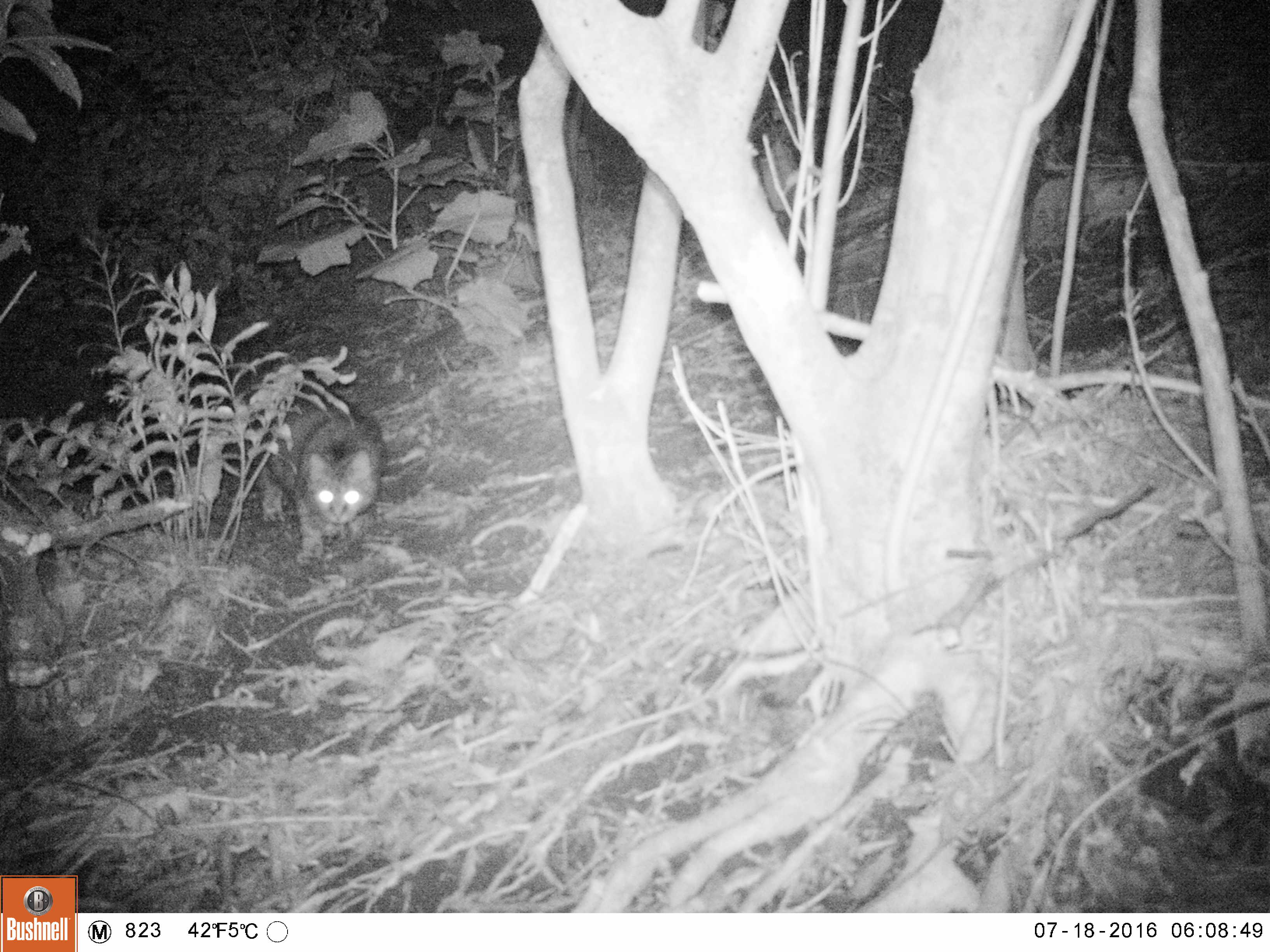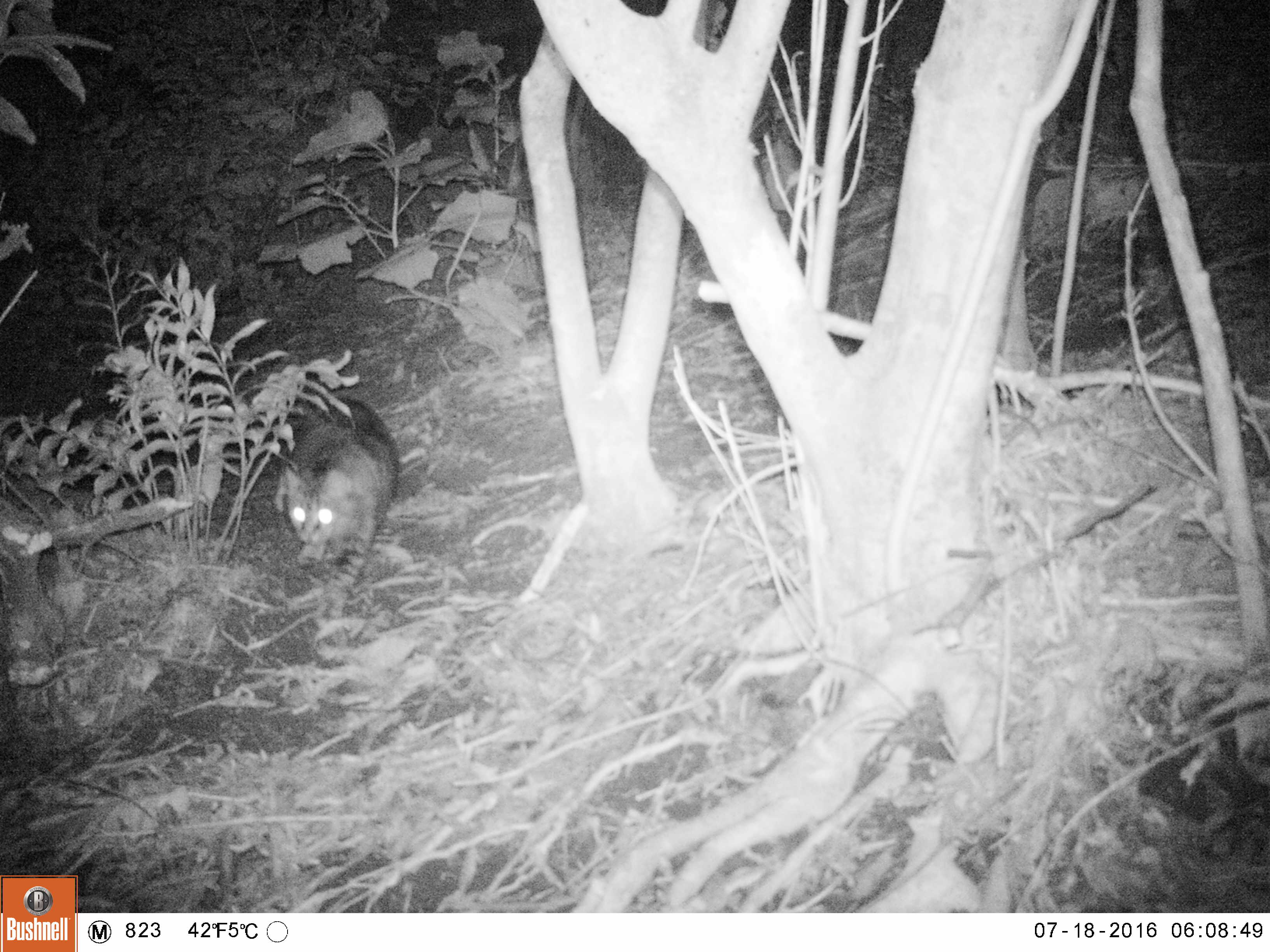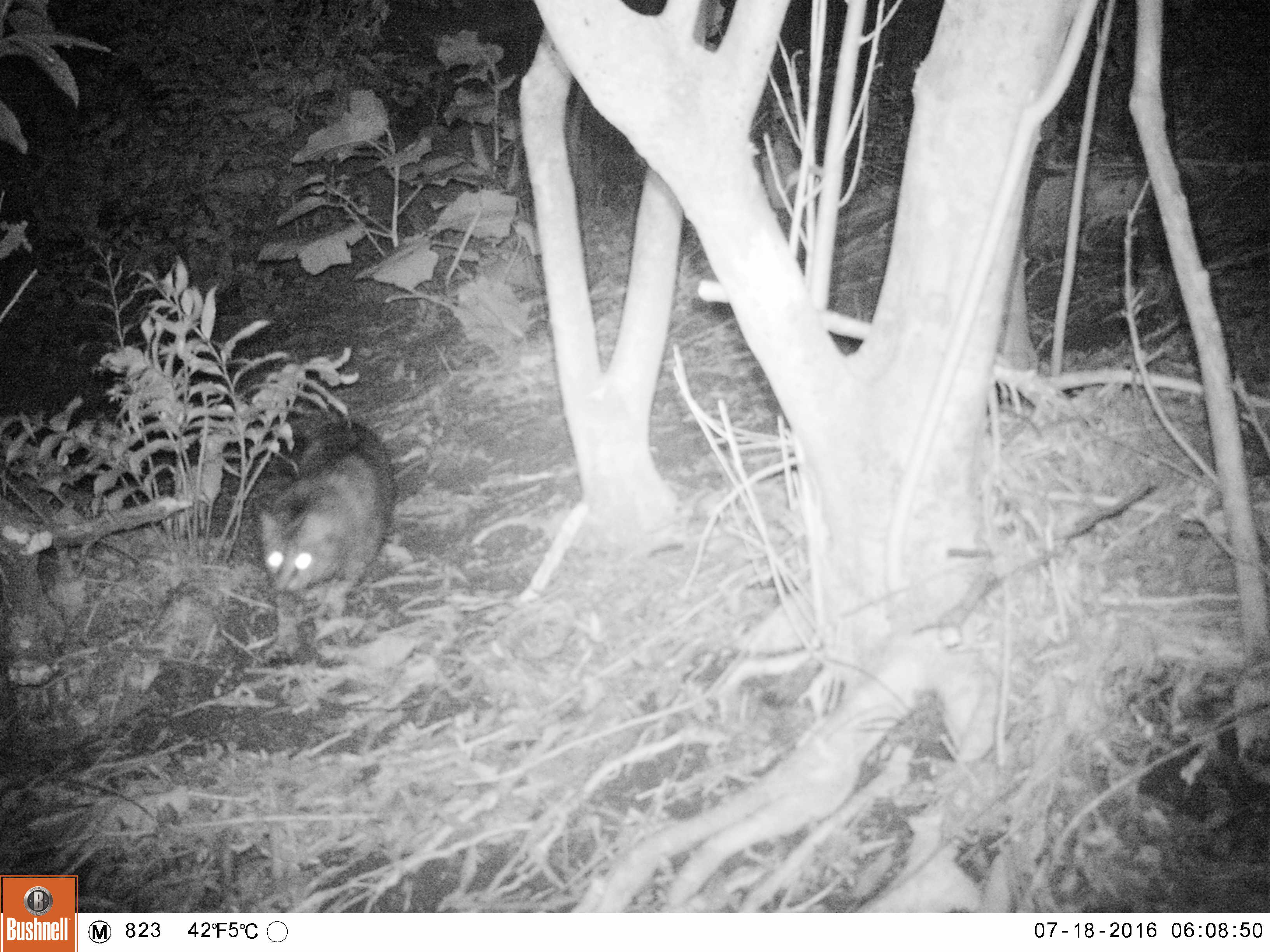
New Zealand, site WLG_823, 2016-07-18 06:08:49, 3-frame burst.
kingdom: Animalia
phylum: Chordata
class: Mammalia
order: Carnivora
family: Felidae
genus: Felis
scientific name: Felis catus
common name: domestic cat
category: cat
Cat (domestic cat) (Felis catus).